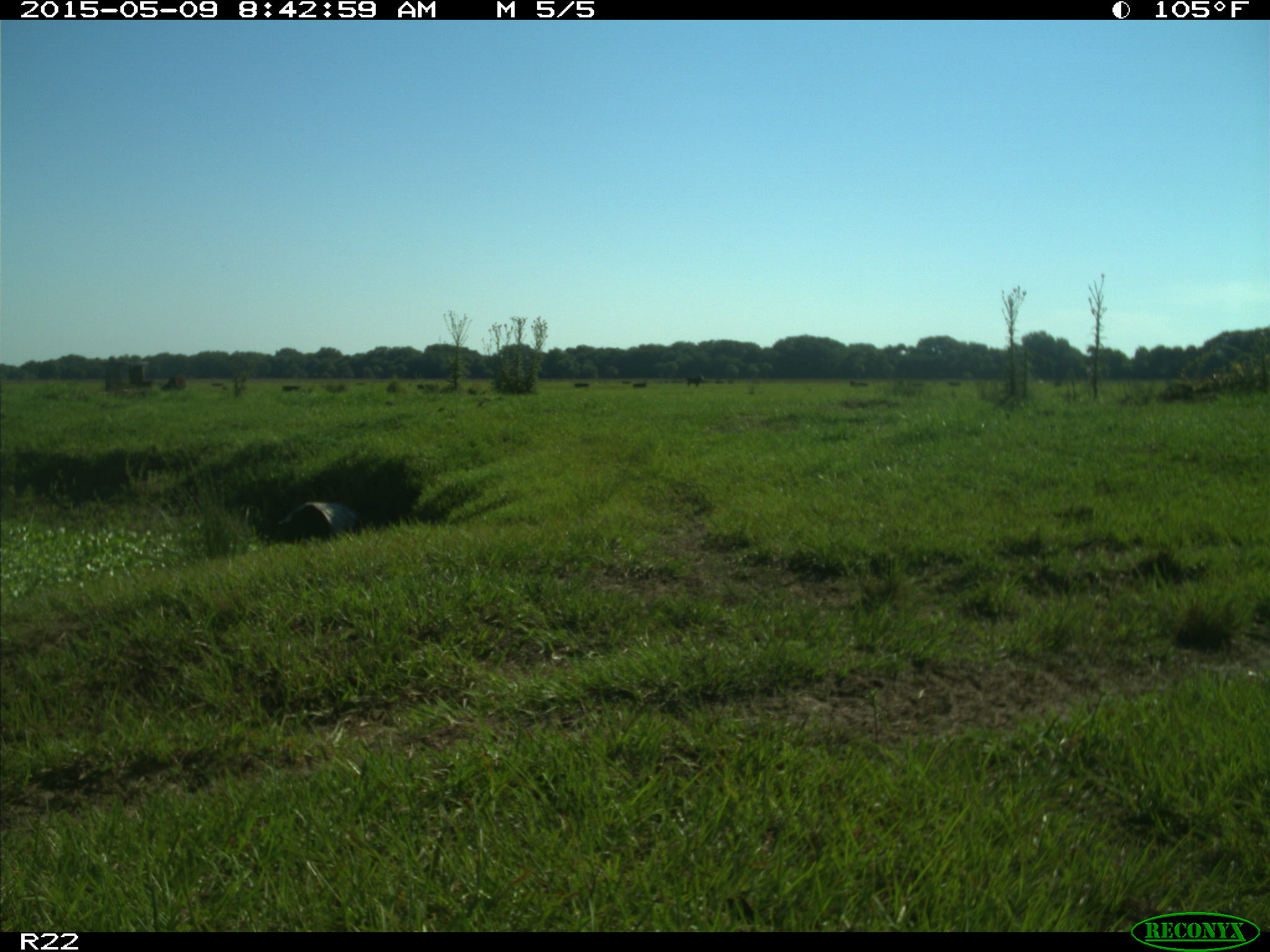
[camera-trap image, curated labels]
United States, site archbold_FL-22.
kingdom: Animalia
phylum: Chordata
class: Mammalia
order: Artiodactyla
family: Bovidae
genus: Bos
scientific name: Bos taurus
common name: domestic cow